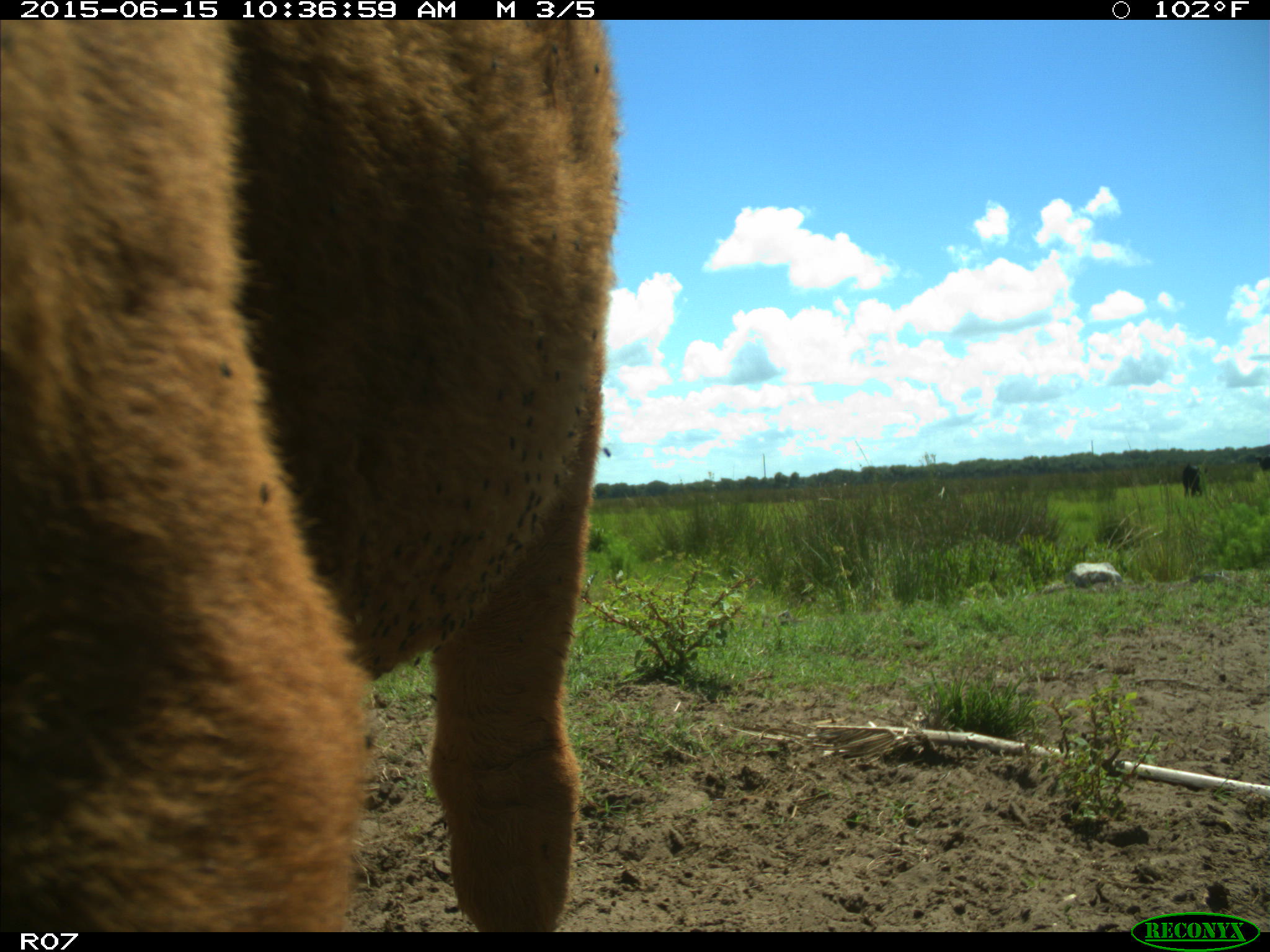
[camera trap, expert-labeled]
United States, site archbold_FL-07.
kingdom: Animalia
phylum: Chordata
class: Mammalia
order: Artiodactyla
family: Bovidae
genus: Bos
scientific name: Bos taurus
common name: domestic cow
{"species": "Bos taurus (domestic cow)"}